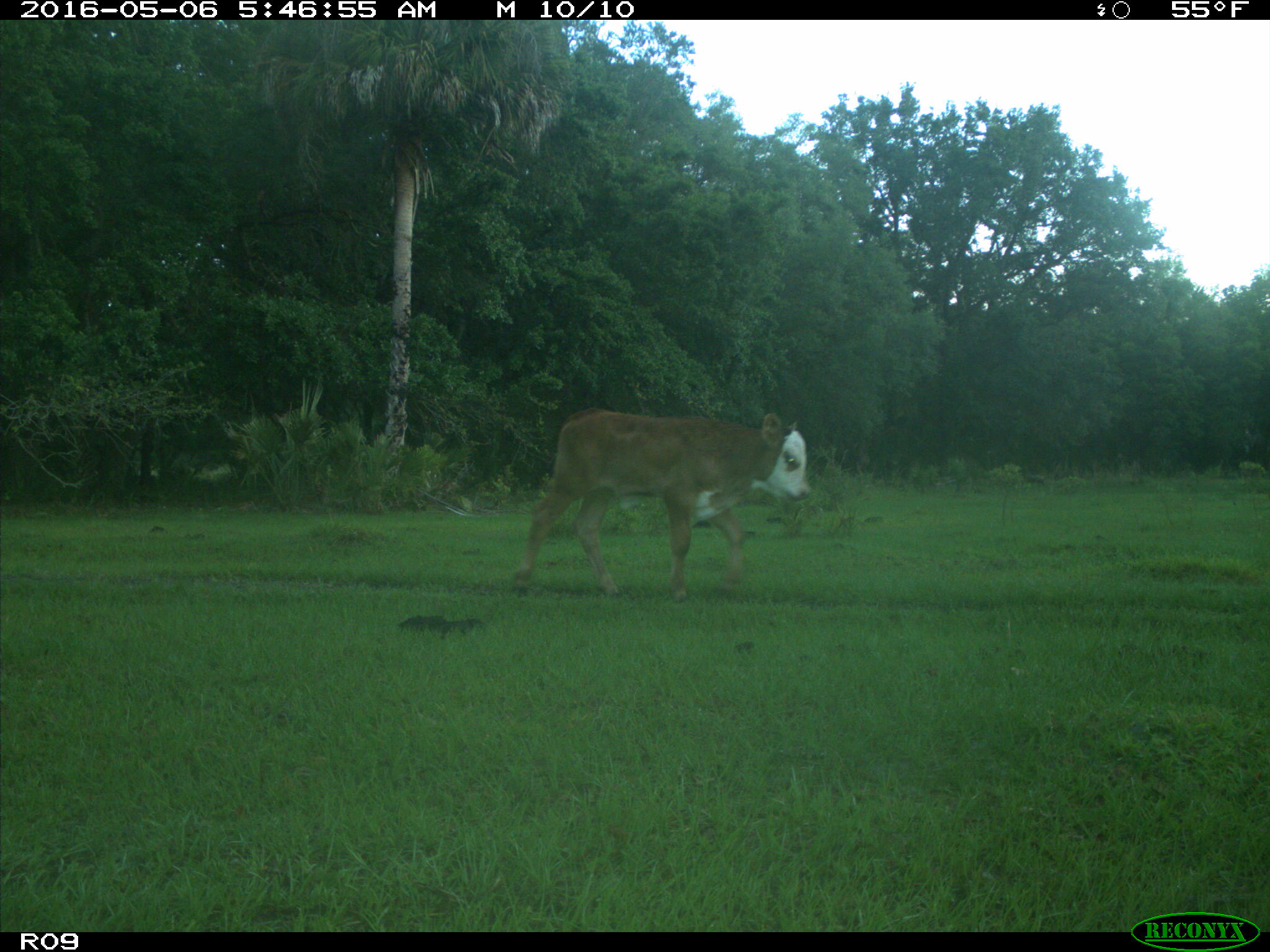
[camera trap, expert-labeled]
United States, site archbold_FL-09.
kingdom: Animalia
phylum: Chordata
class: Mammalia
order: Artiodactyla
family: Bovidae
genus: Bos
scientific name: Bos taurus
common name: domestic cow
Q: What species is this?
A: Bos taurus (domestic cow).